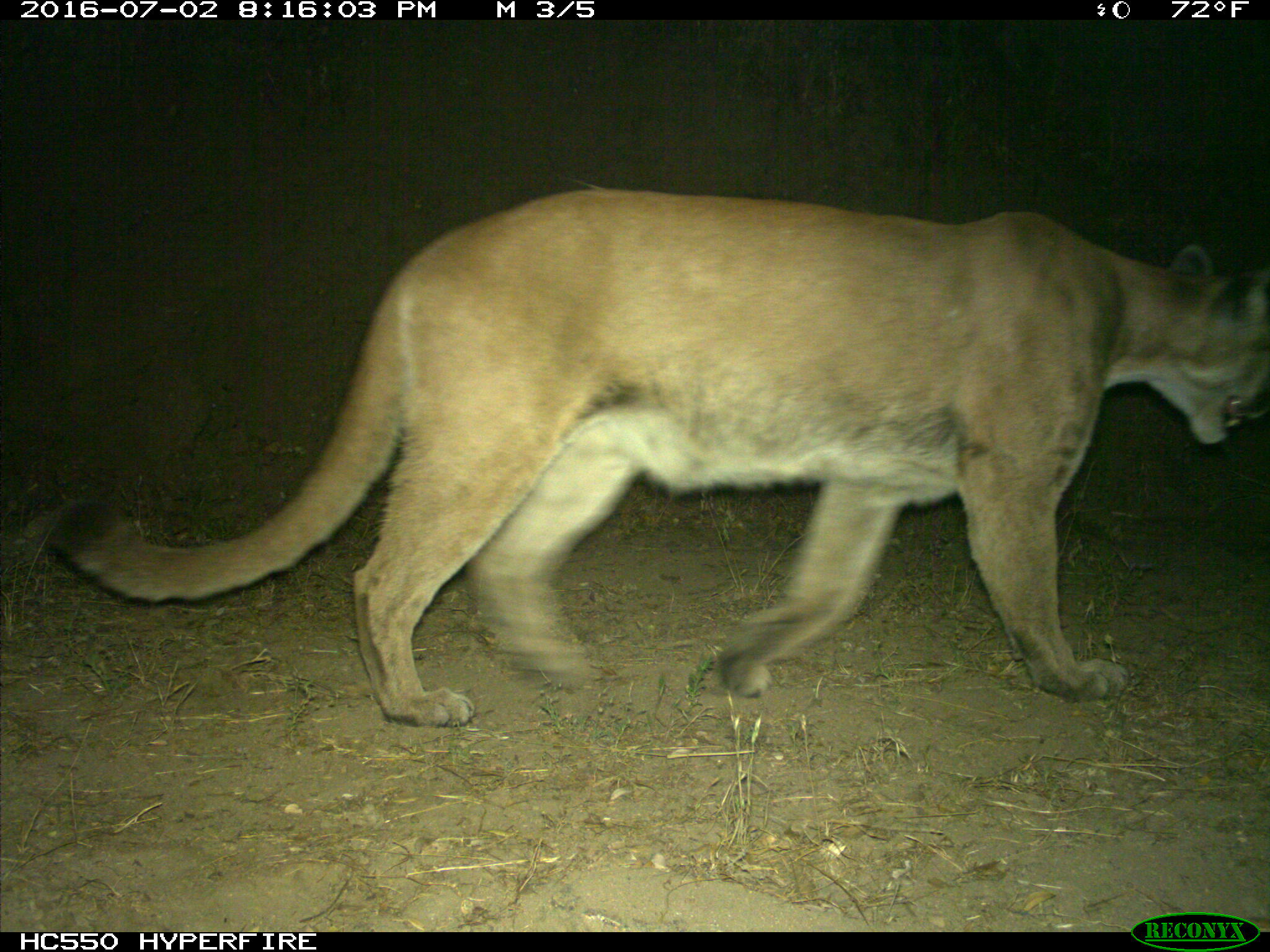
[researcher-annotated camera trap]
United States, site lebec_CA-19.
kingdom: Animalia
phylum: Chordata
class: Mammalia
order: Carnivora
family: Felidae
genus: Puma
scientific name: Puma concolor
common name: mountain lion